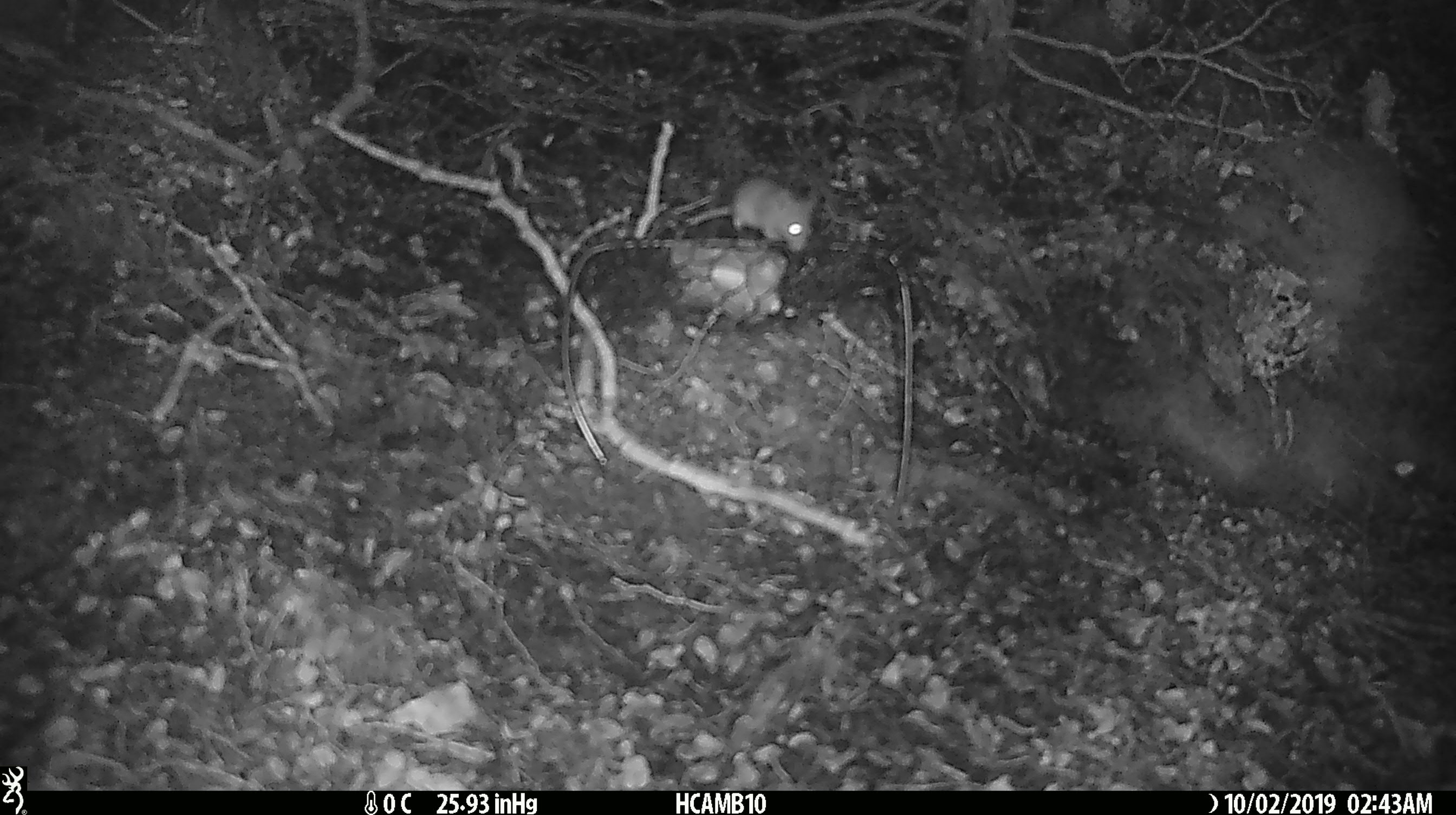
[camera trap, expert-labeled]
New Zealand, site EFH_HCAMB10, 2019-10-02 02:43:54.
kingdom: Animalia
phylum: Chordata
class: Mammalia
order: Rodentia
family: Muridae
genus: Mus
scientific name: Mus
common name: mouse